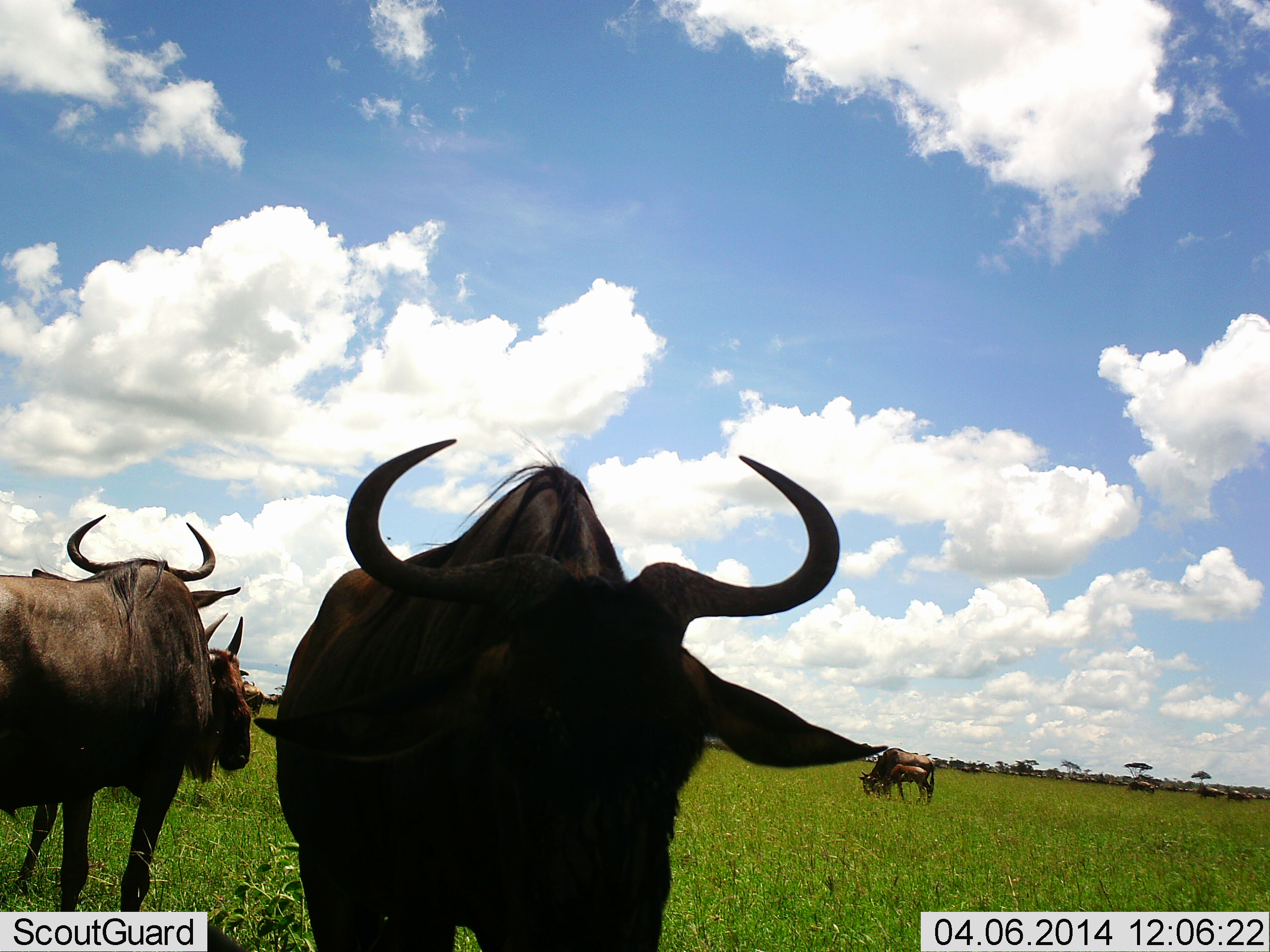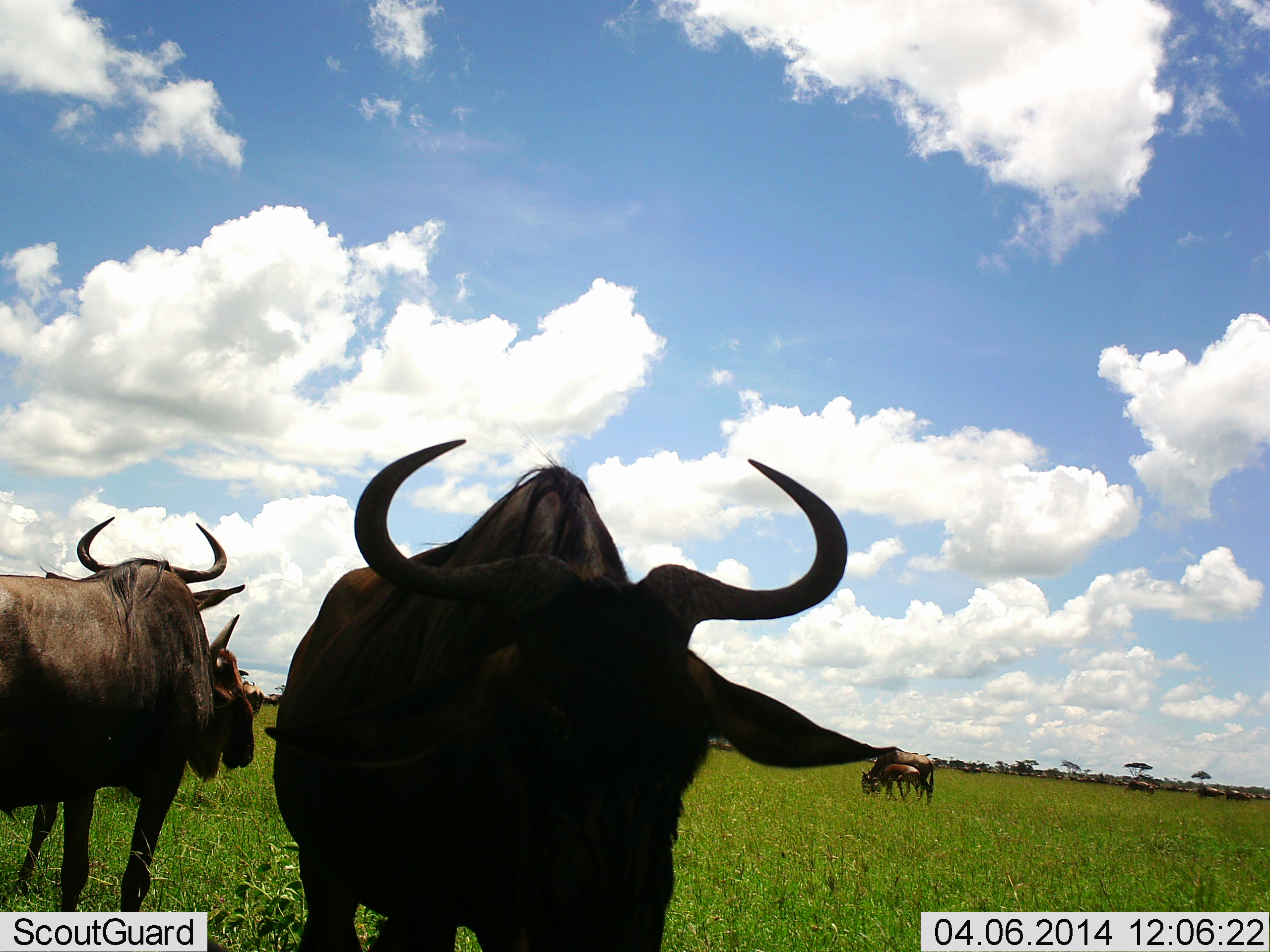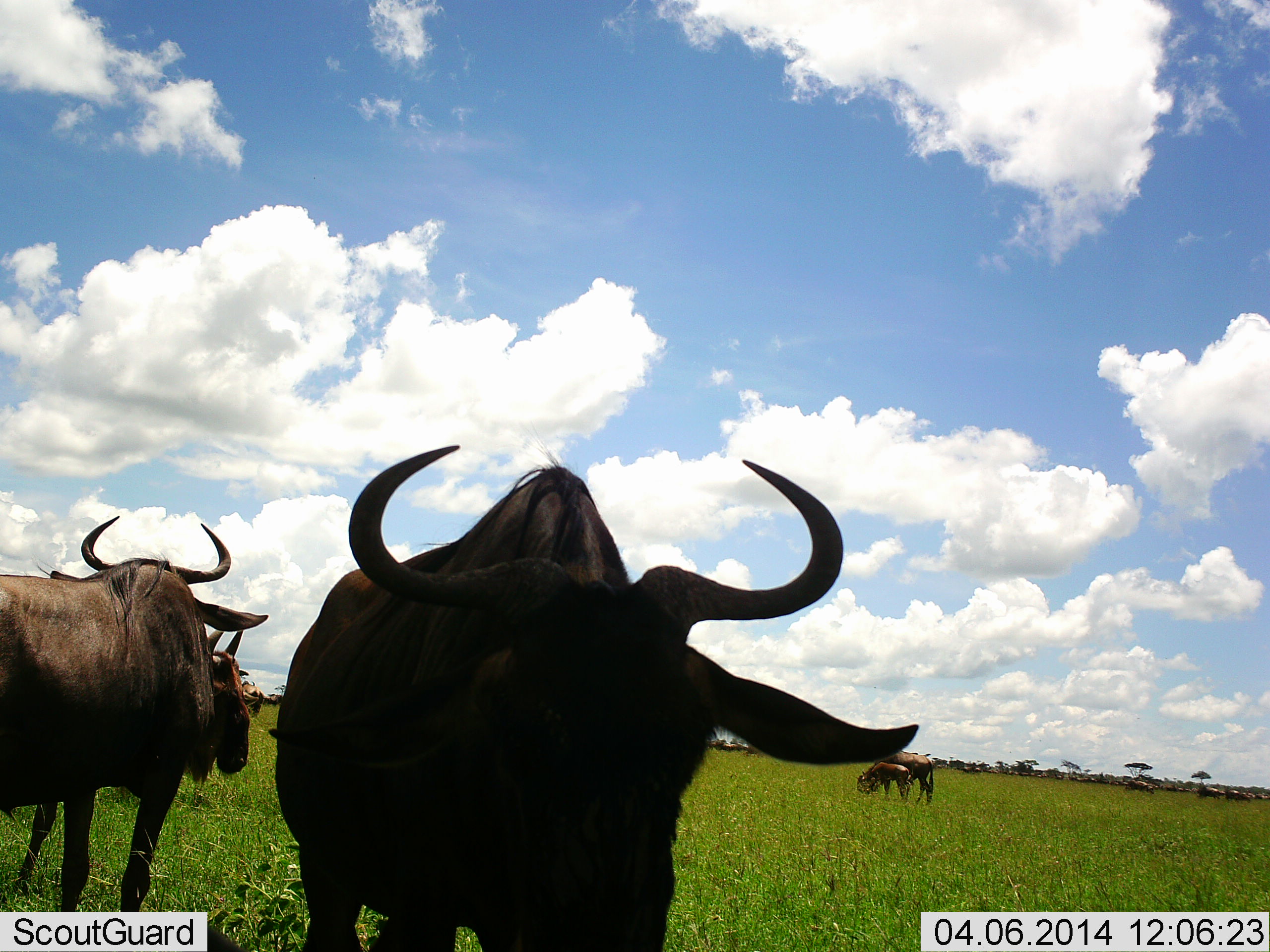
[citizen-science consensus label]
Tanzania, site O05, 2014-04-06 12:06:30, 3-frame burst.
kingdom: Animalia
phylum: Chordata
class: Mammalia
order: Artiodactyla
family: Bovidae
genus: Connochaetes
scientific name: Connochaetes taurinus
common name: blue wildebeest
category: wildebeest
Wildebeest (blue wildebeest) (Connochaetes taurinus), count 7. Behavior (volunteer vote fractions): standing 100%, resting 0%, moving 0%, interacting 0%. Young present (vote fraction): 80%. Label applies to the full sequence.